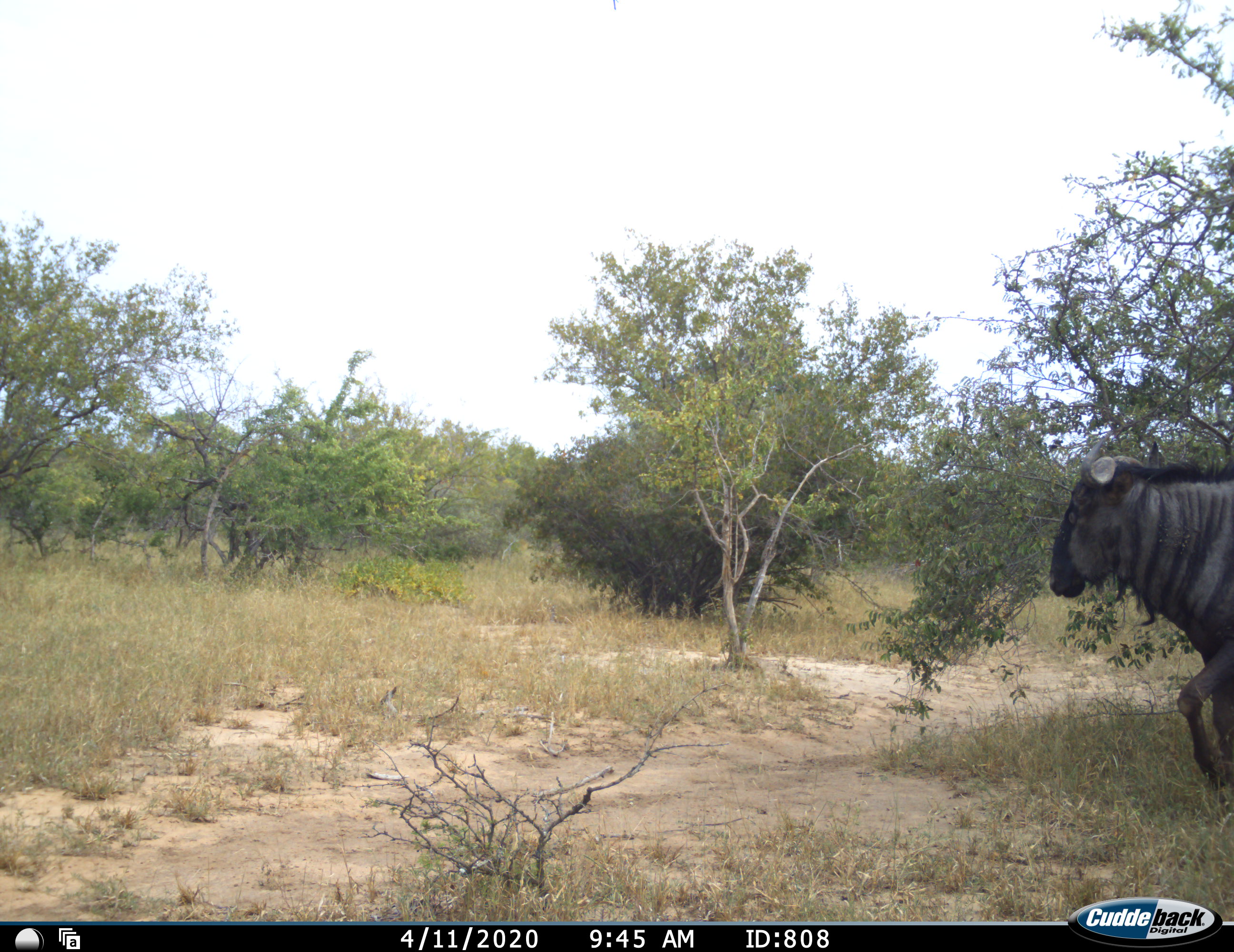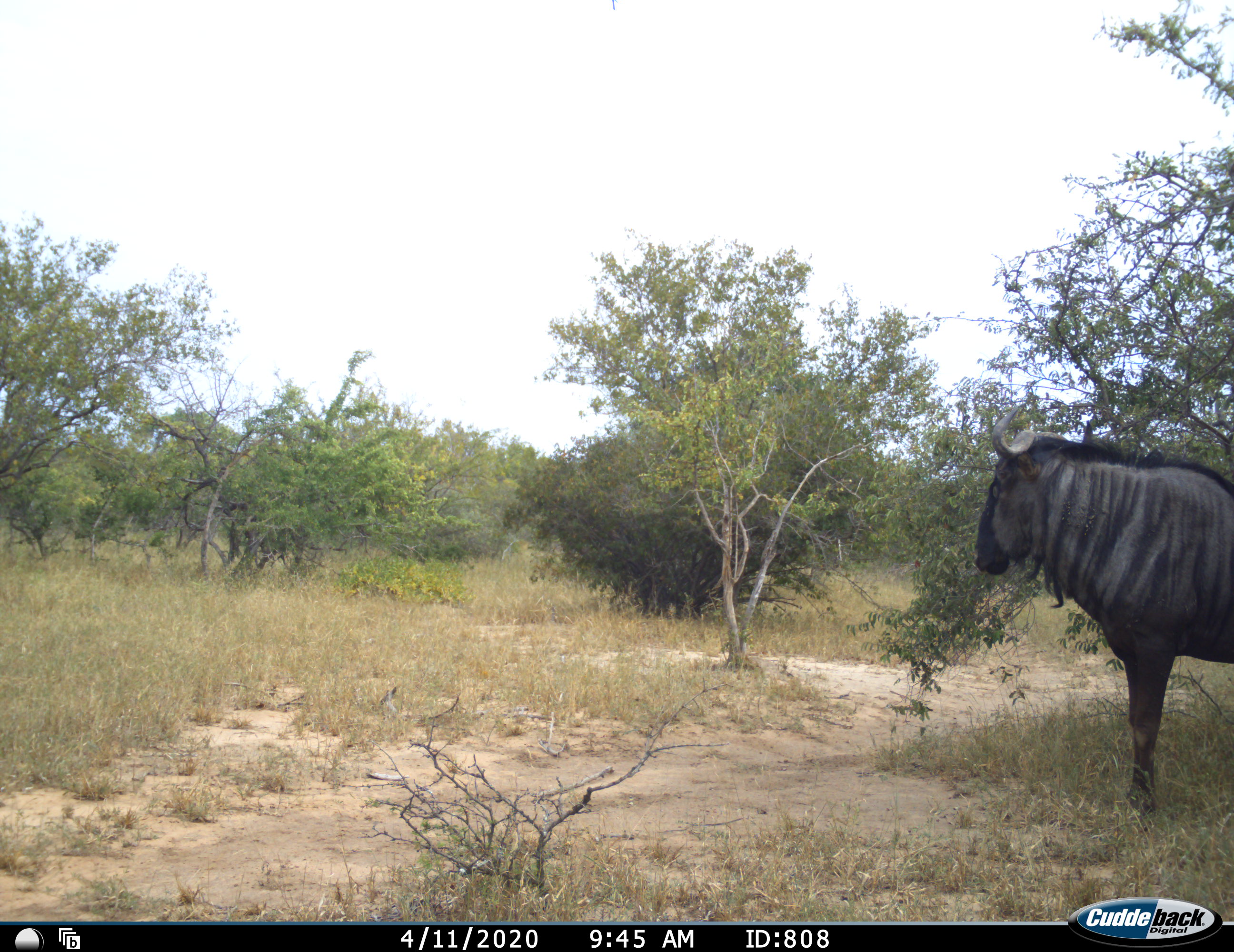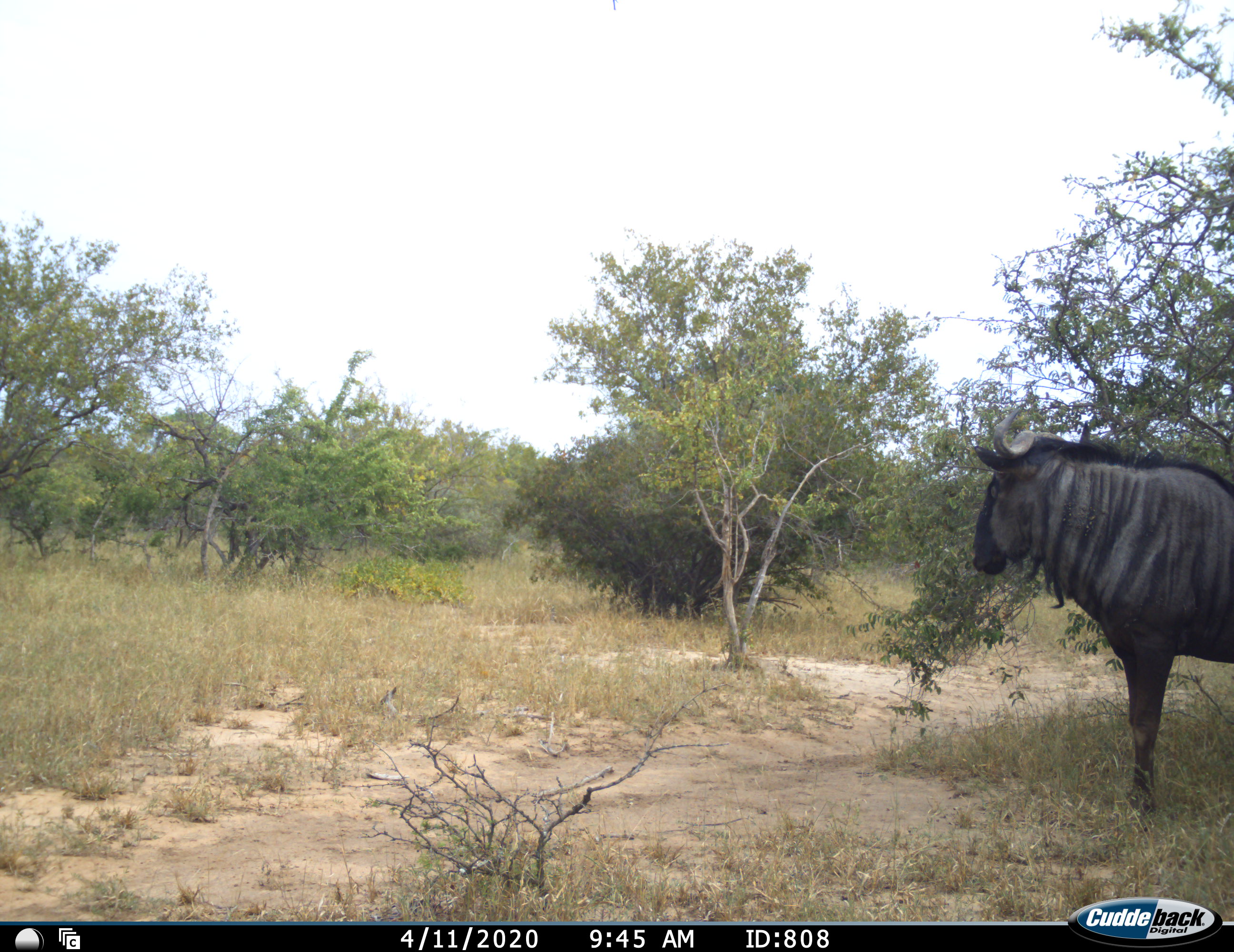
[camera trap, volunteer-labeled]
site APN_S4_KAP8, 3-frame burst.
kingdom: Animalia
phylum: Chordata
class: Mammalia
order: Artiodactyla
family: Bovidae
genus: Connochaetes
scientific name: Connochaetes taurinus taurinus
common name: blue wildebeest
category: wildebeestblue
Wildebeestblue (blue wildebeest) (Connochaetes taurinus taurinus), count 1. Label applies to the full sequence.